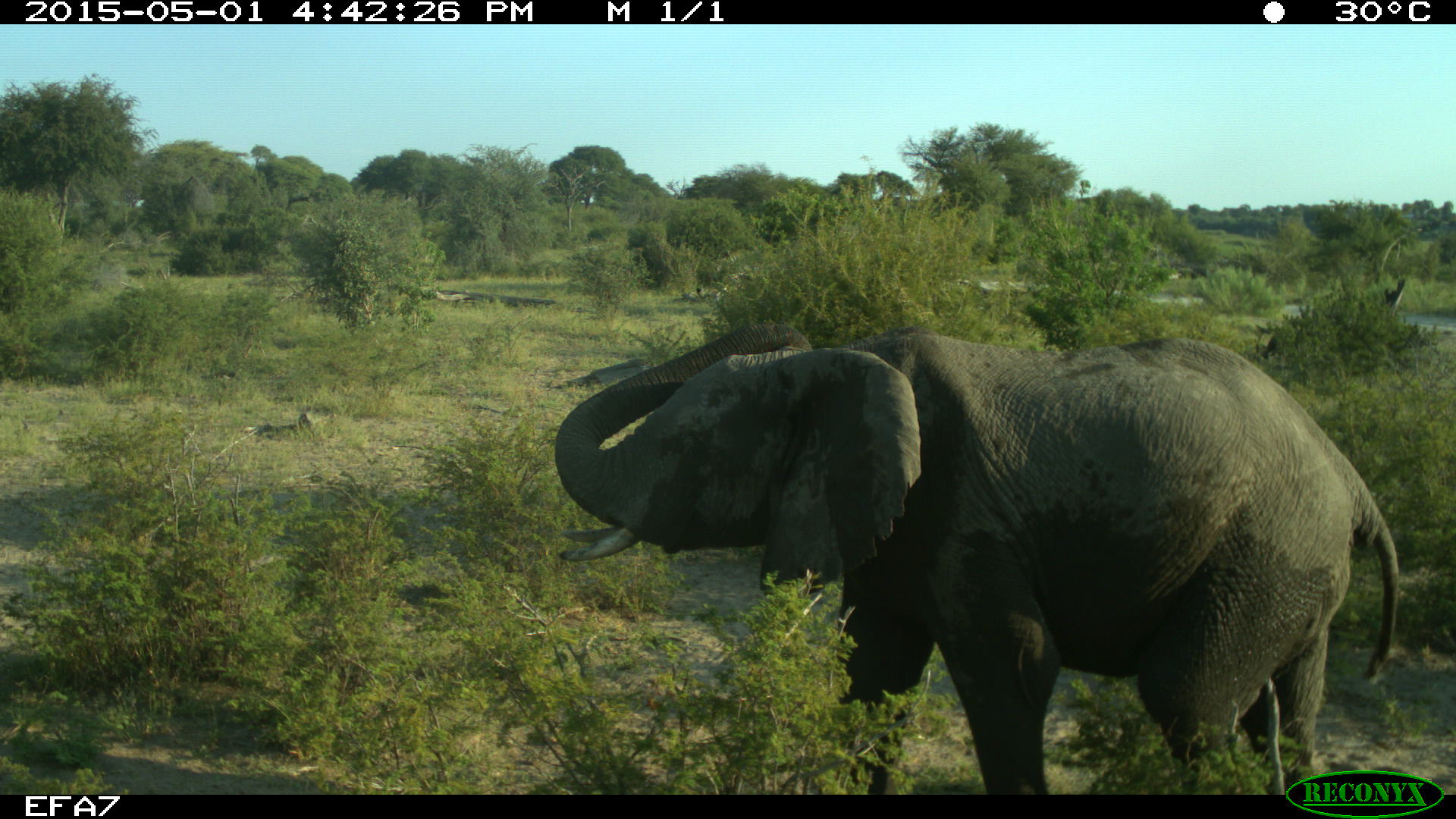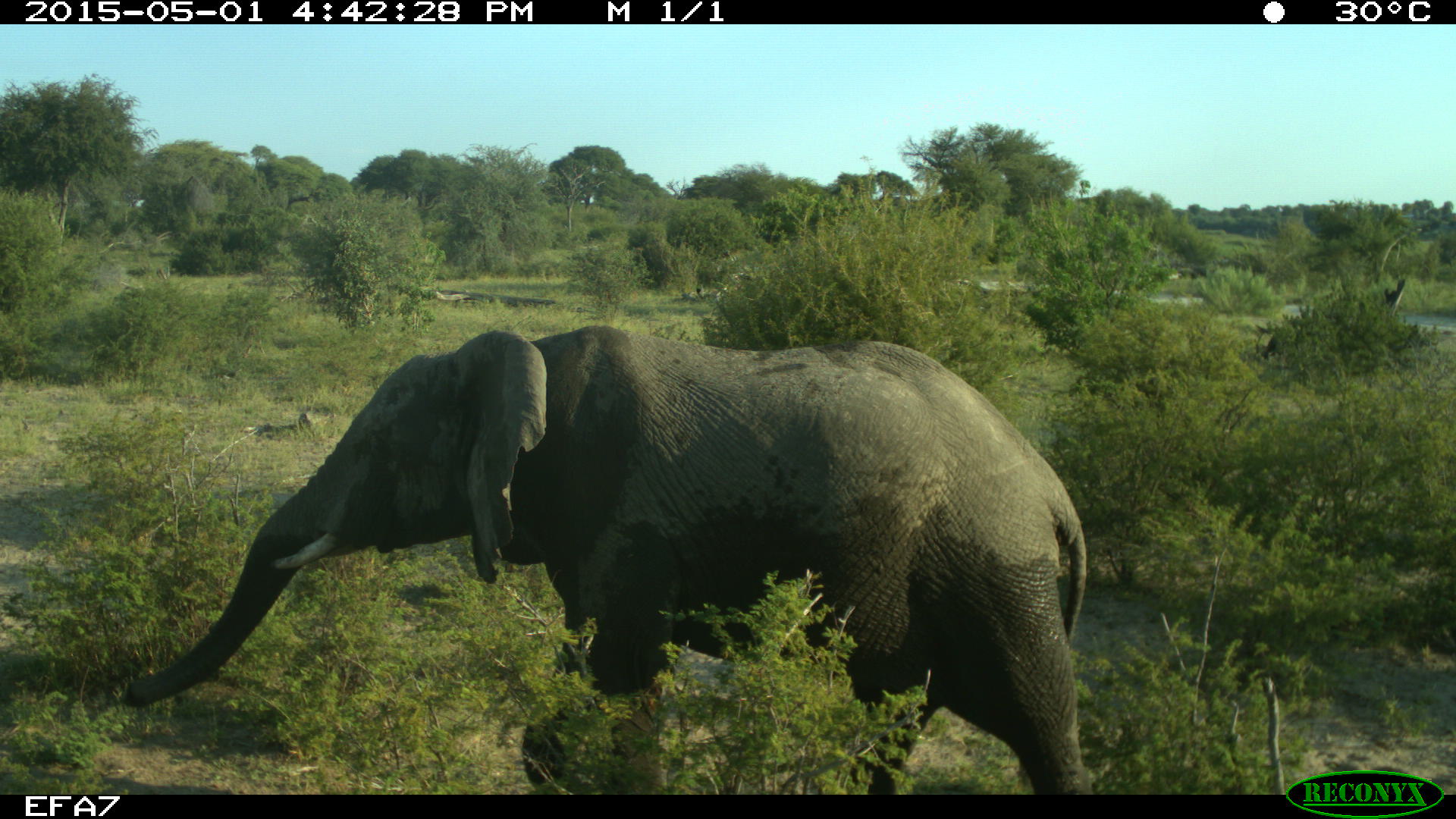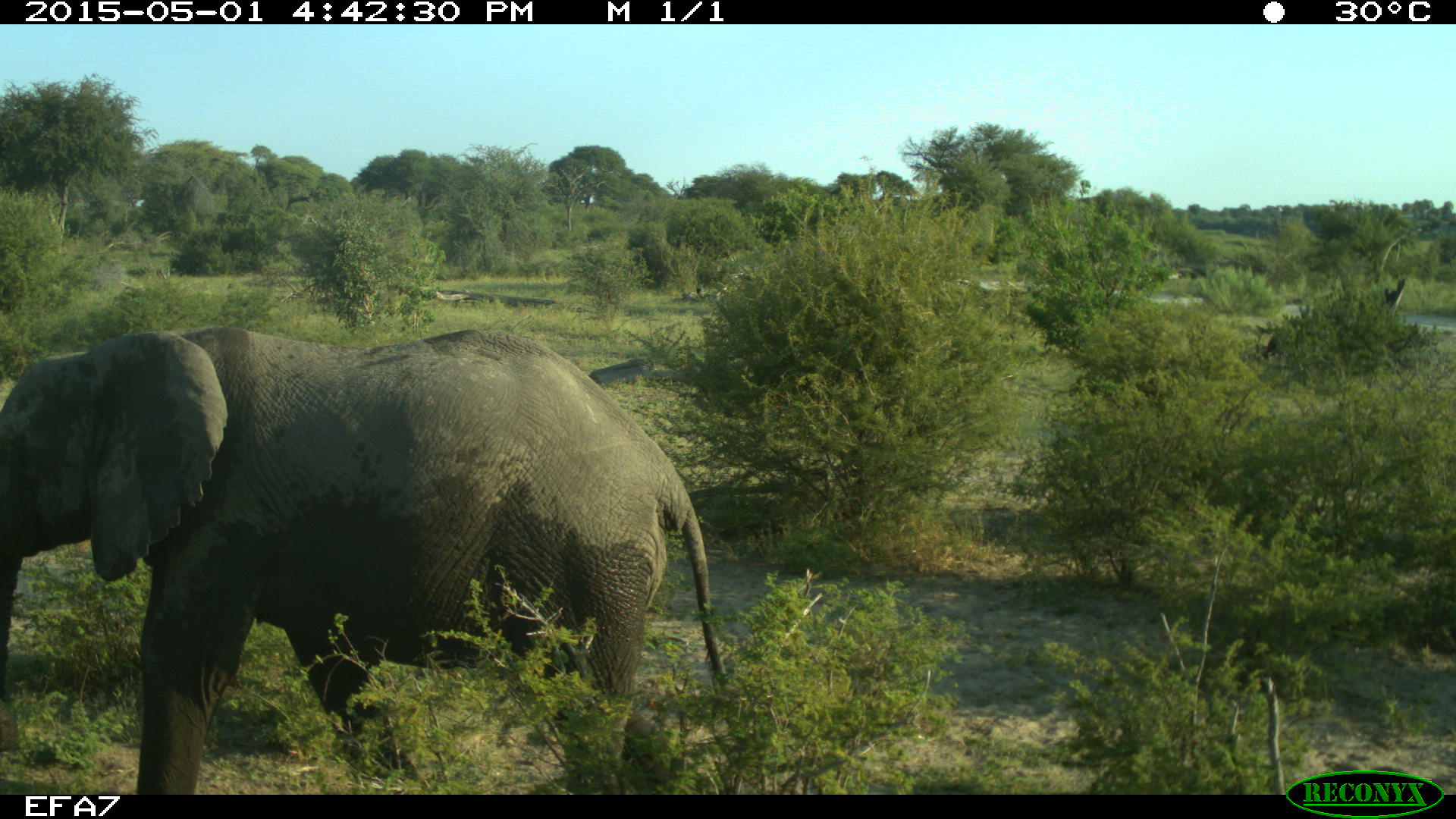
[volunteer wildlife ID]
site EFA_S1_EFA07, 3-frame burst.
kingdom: Animalia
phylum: Chordata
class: Mammalia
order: Proboscidea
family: Elephantidae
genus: Loxodonta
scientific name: Loxodonta africana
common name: african bush elephant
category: elephant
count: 1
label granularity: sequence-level